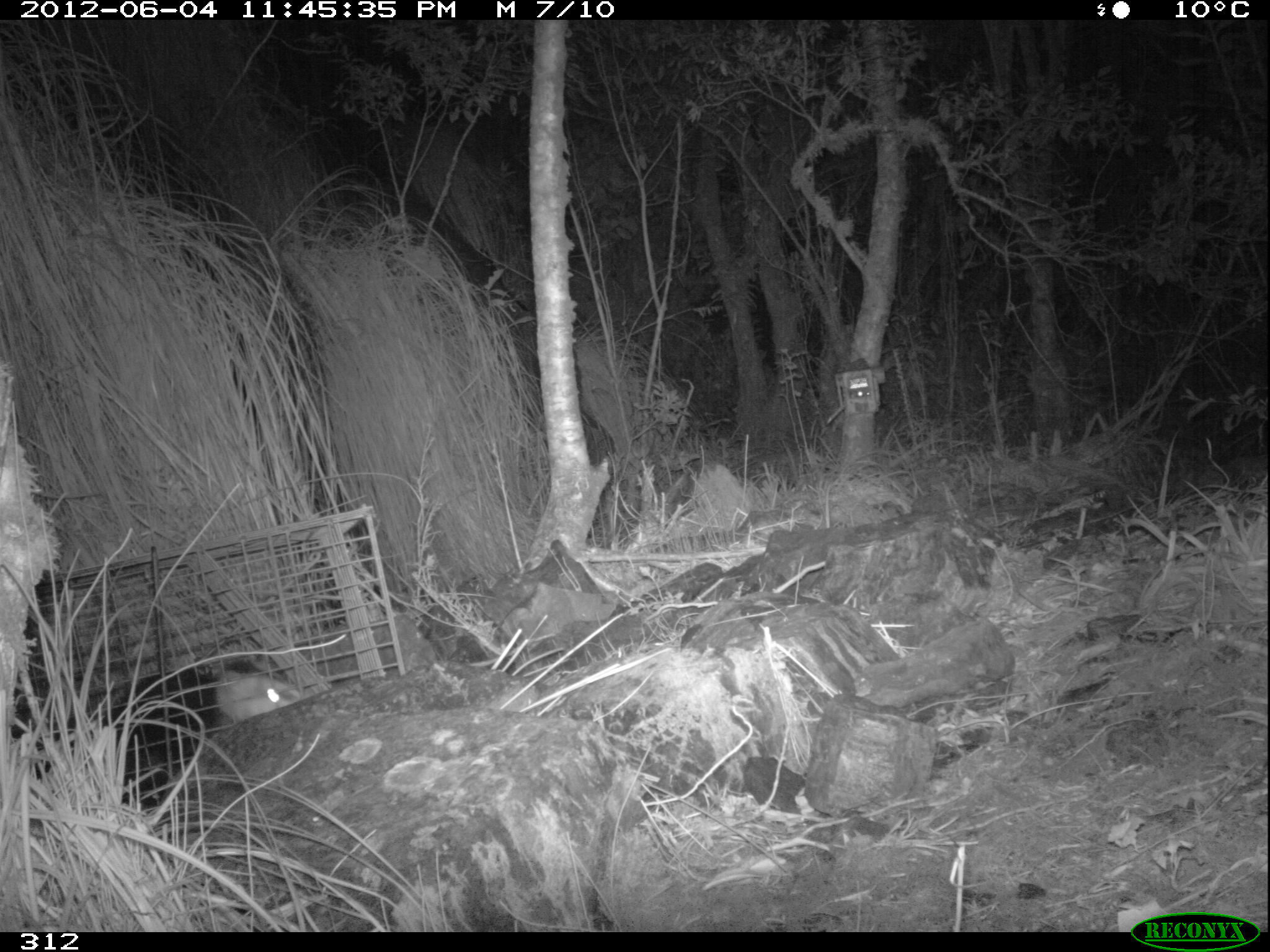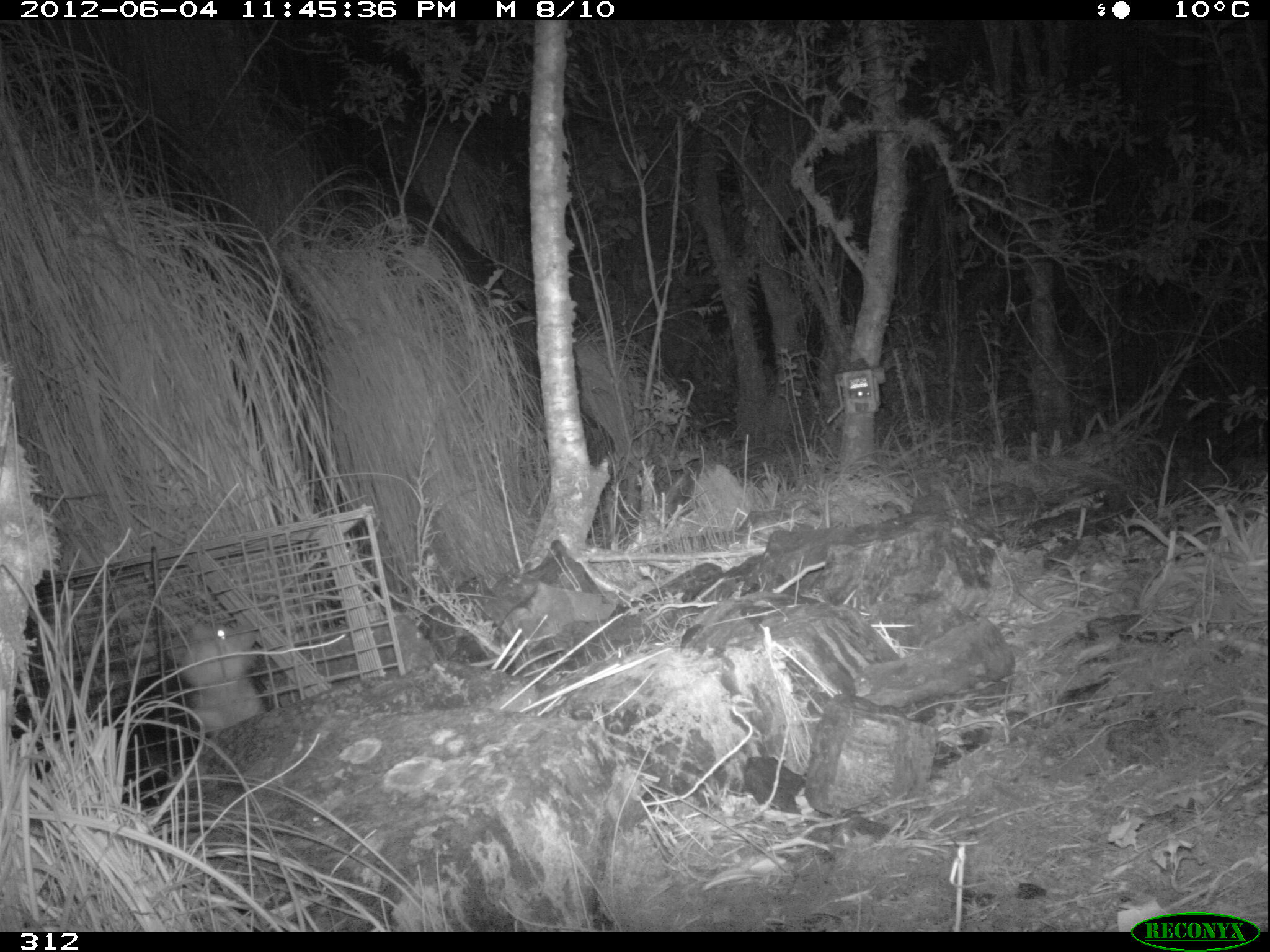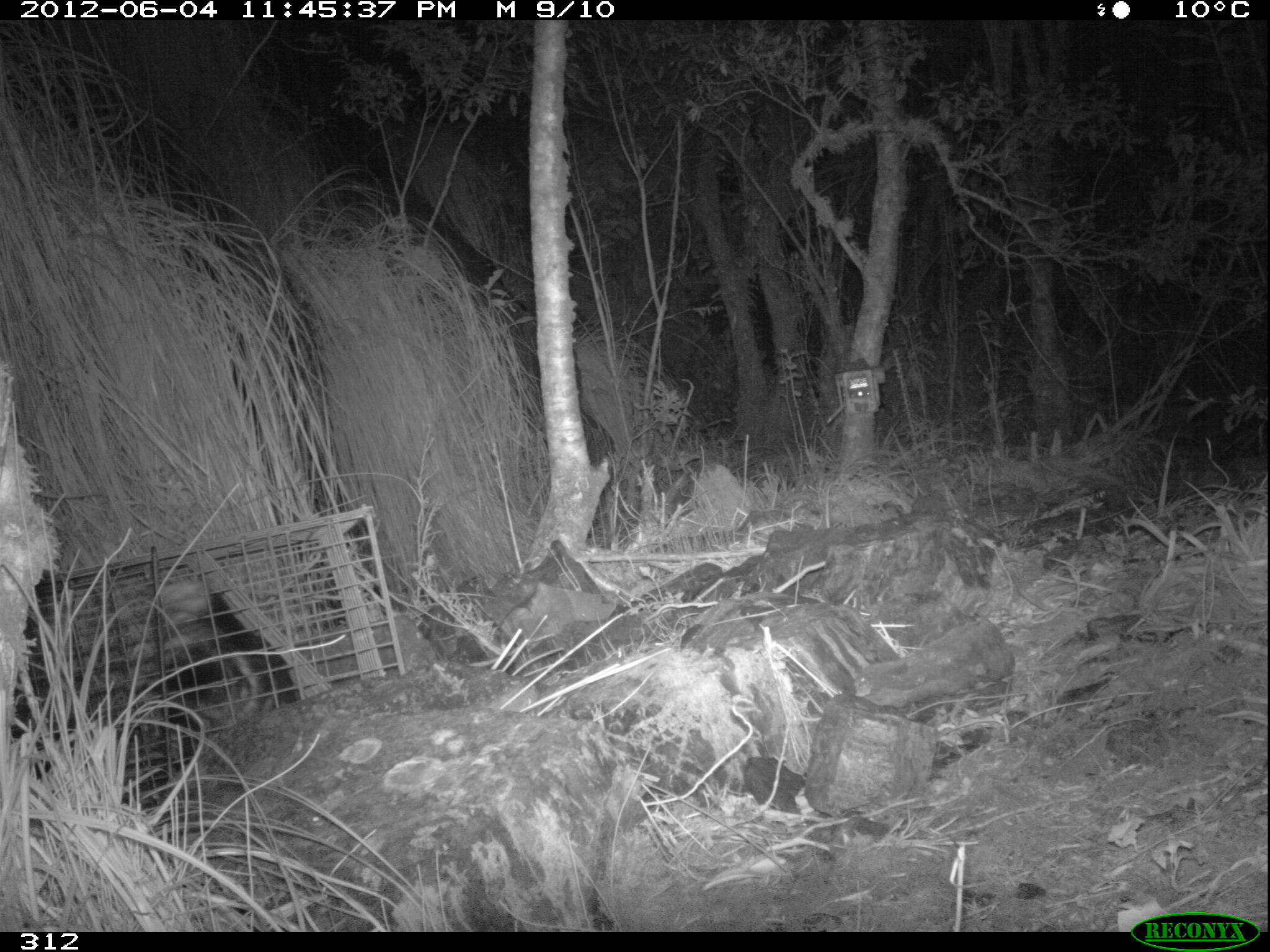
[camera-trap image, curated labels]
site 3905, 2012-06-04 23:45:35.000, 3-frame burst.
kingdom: Animalia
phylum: Chordata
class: Mammalia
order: Didelphimorphia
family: Didelphidae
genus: Didelphis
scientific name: Didelphis pernigra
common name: andean white-eared opossum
Didelphis pernigra (andean white-eared opossum).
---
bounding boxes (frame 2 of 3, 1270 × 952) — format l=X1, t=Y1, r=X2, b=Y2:
didelphis pernigra: l=9, t=614, r=271, b=812